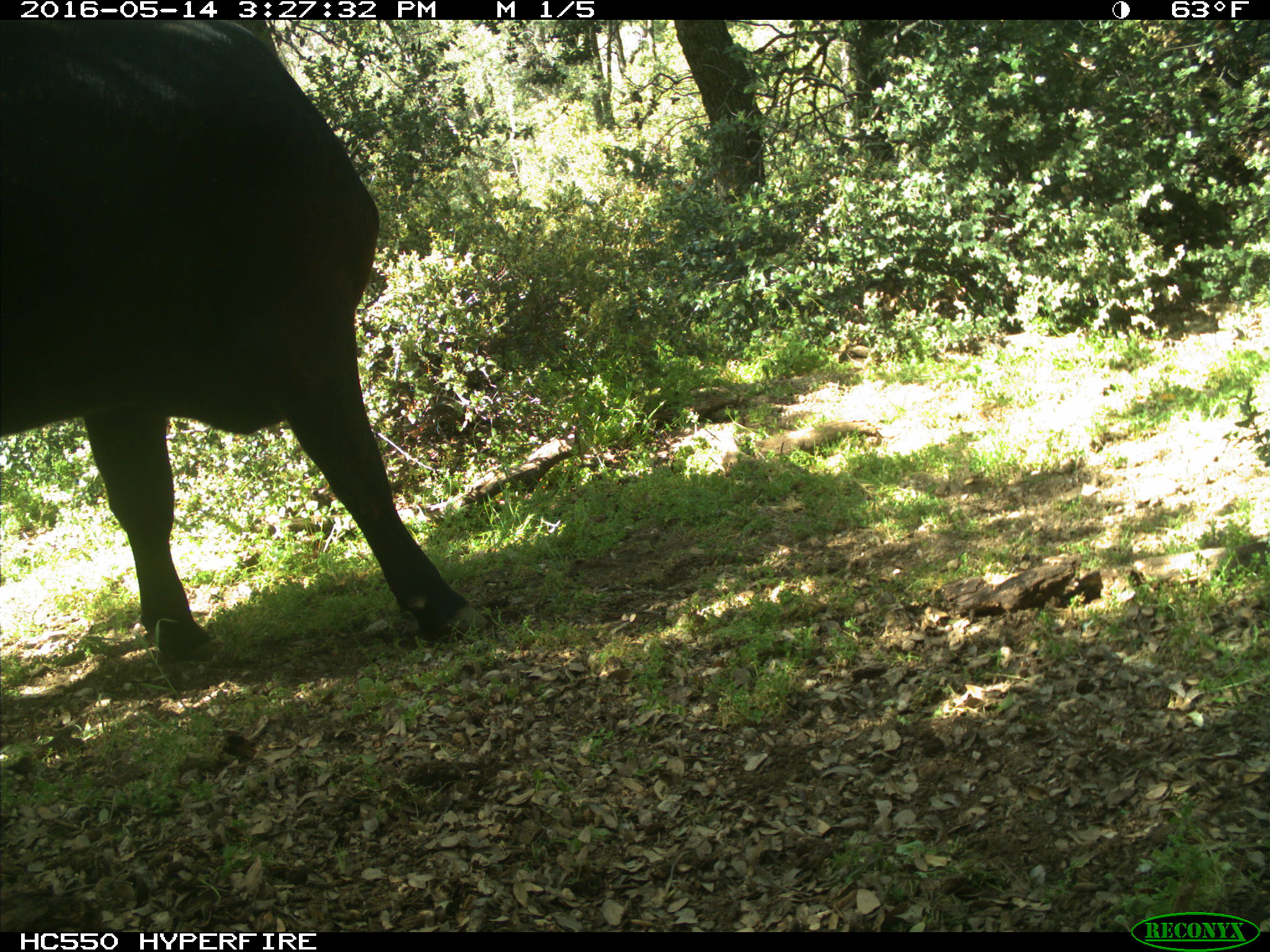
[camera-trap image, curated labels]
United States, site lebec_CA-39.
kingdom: Animalia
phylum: Chordata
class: Mammalia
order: Artiodactyla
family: Bovidae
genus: Bos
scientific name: Bos taurus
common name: domestic cow